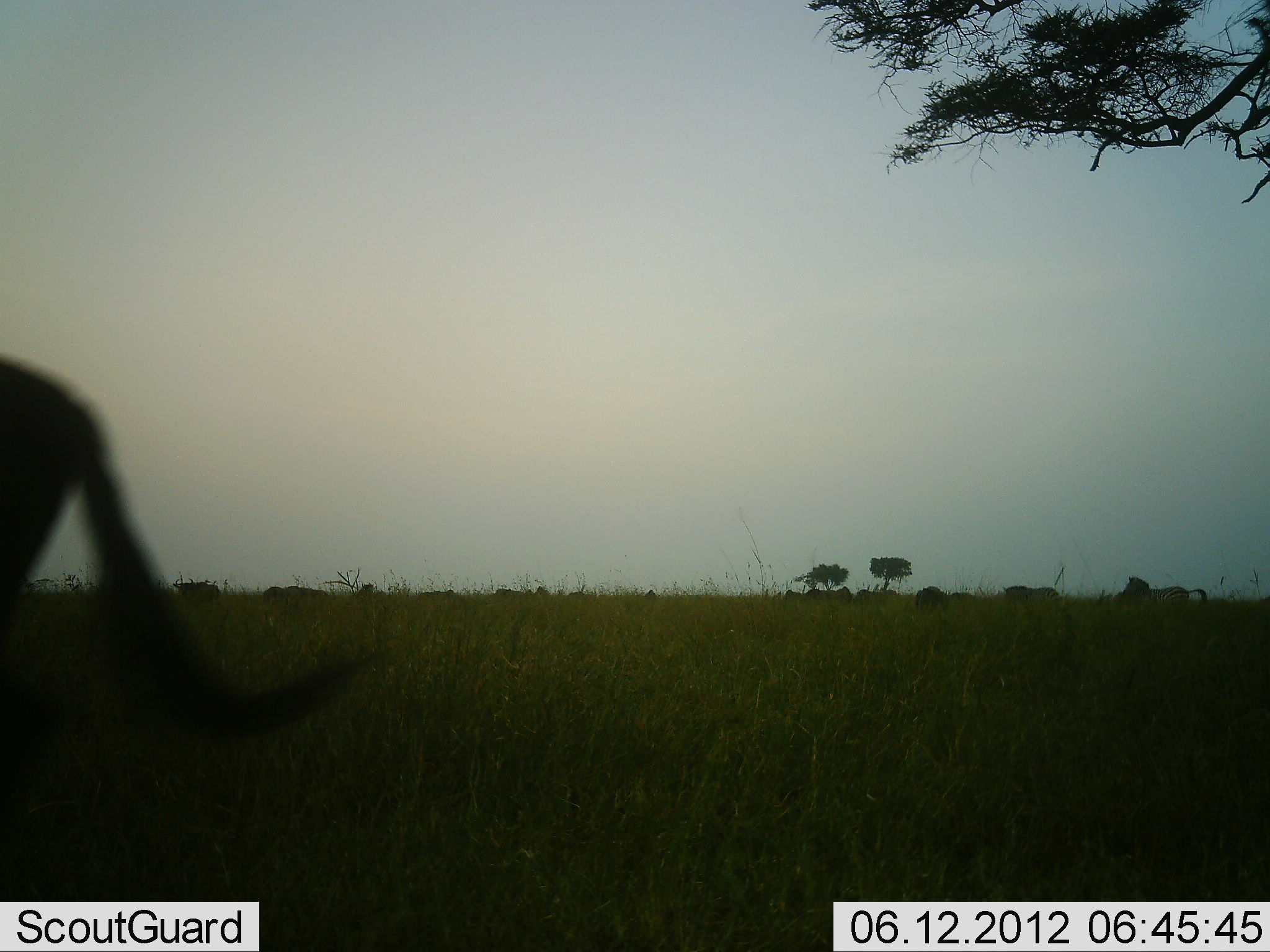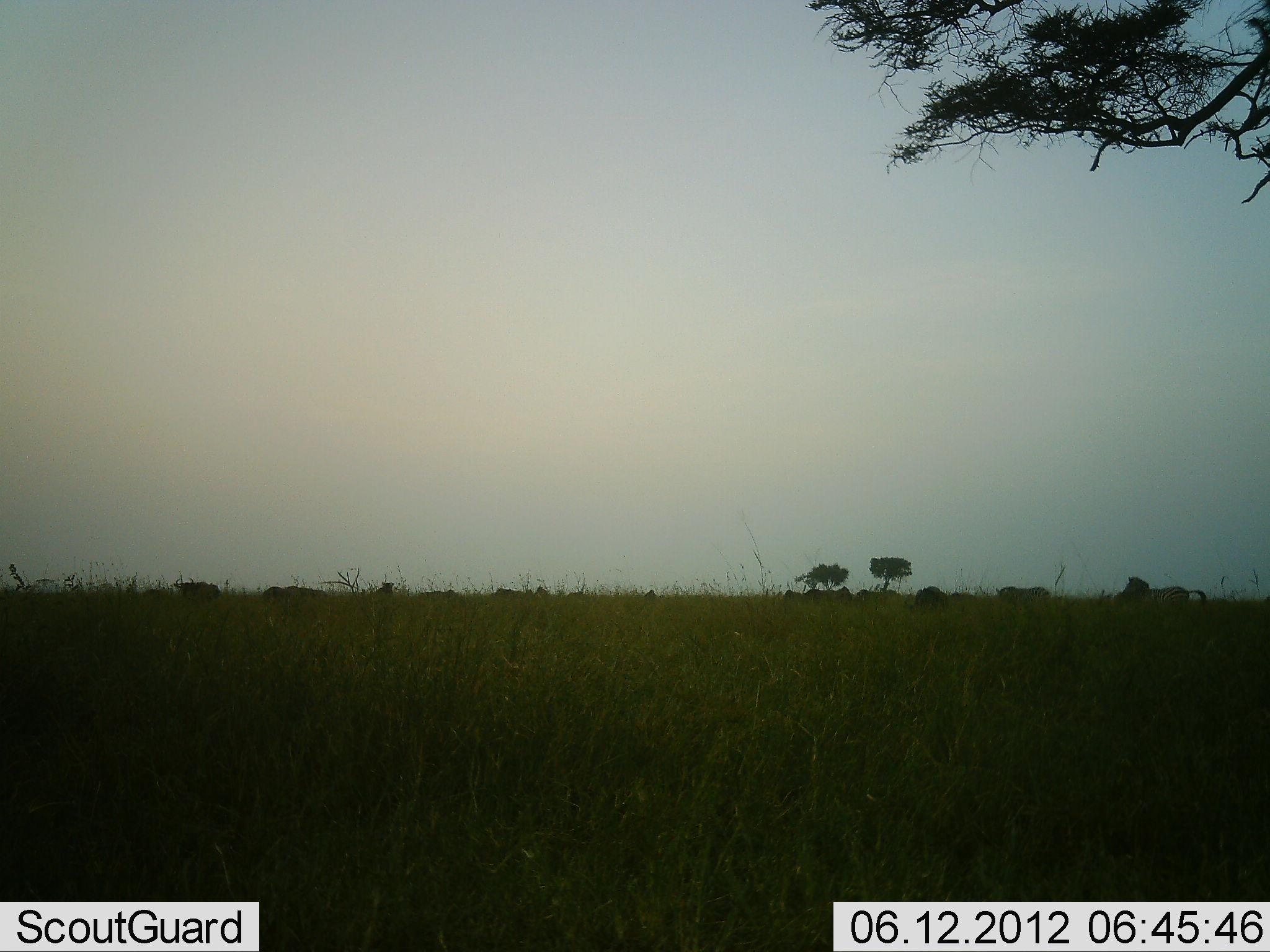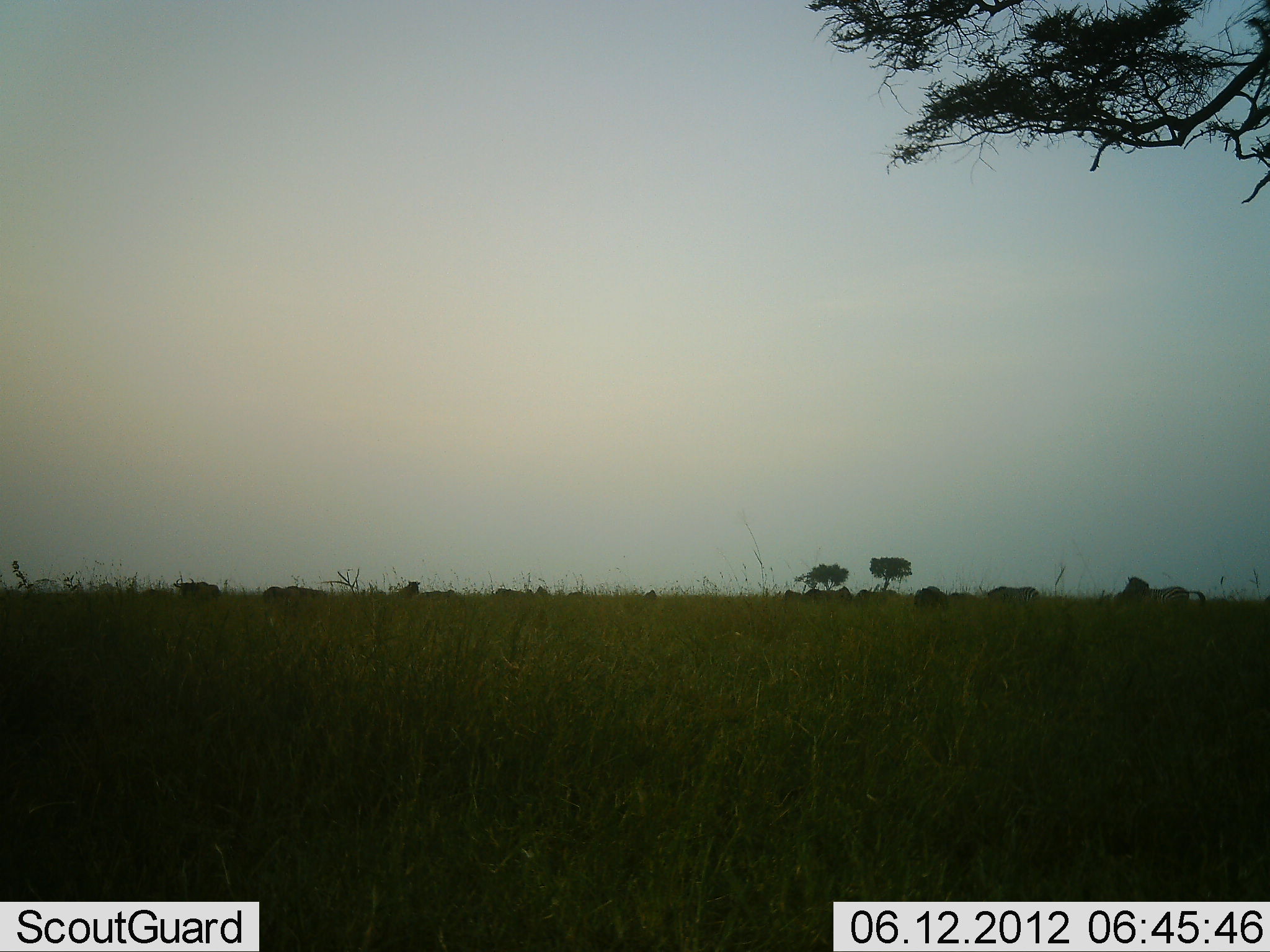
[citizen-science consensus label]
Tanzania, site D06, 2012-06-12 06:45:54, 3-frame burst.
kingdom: Animalia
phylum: Chordata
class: Mammalia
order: Artiodactyla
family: Bovidae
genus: Connochaetes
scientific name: Connochaetes taurinus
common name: blue wildebeest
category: wildebeest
Wildebeest (blue wildebeest) (Connochaetes taurinus), count 5. Behavior (volunteer vote fractions): standing 42%, resting 0%, moving 92%, interacting 0%. Young present (vote fraction): 0%. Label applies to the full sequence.